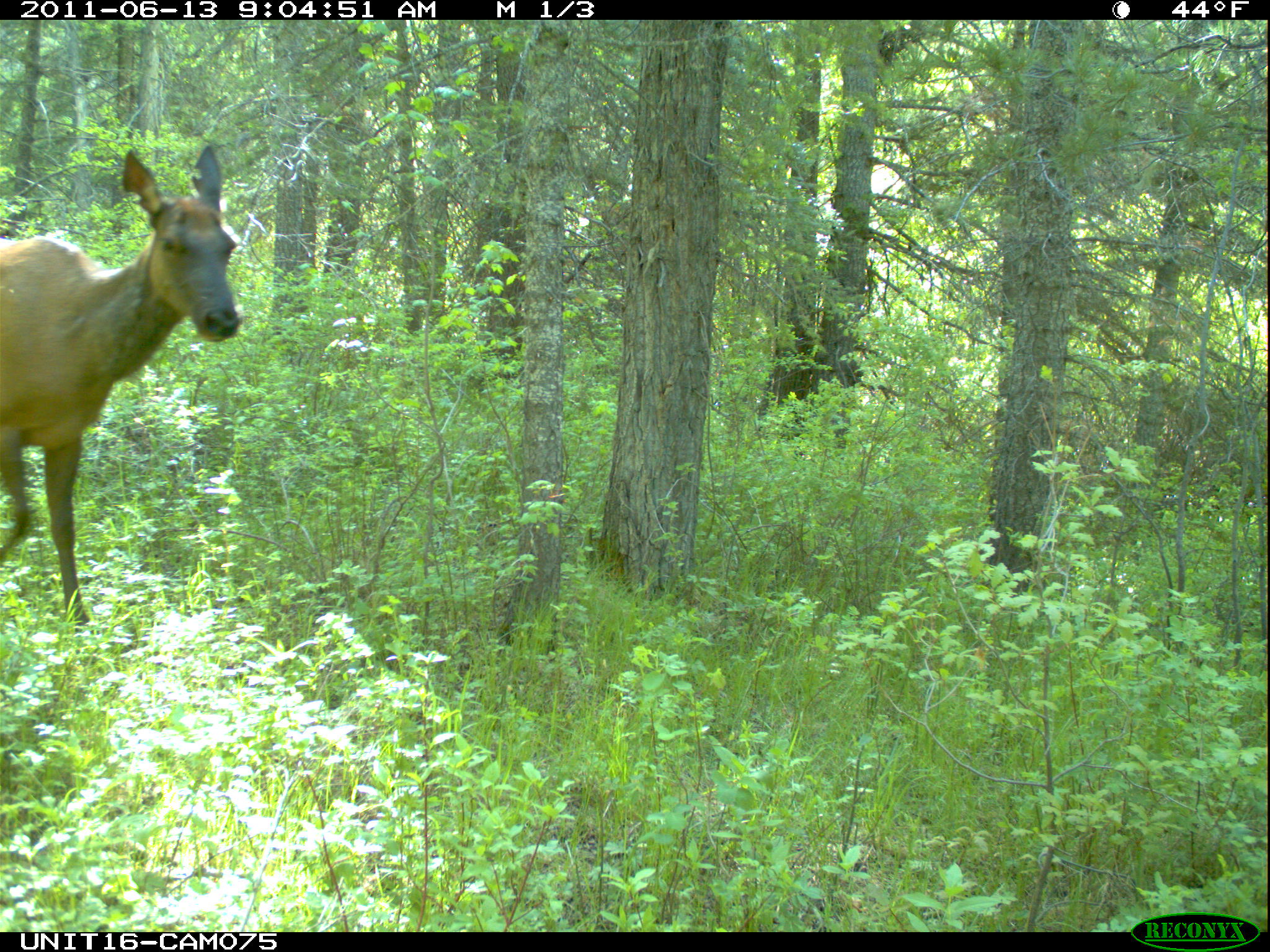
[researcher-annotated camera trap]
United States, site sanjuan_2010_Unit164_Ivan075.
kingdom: Animalia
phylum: Chordata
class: Mammalia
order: Artiodactyla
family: Cervidae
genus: Cervus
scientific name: Cervus elaphus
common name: red deer